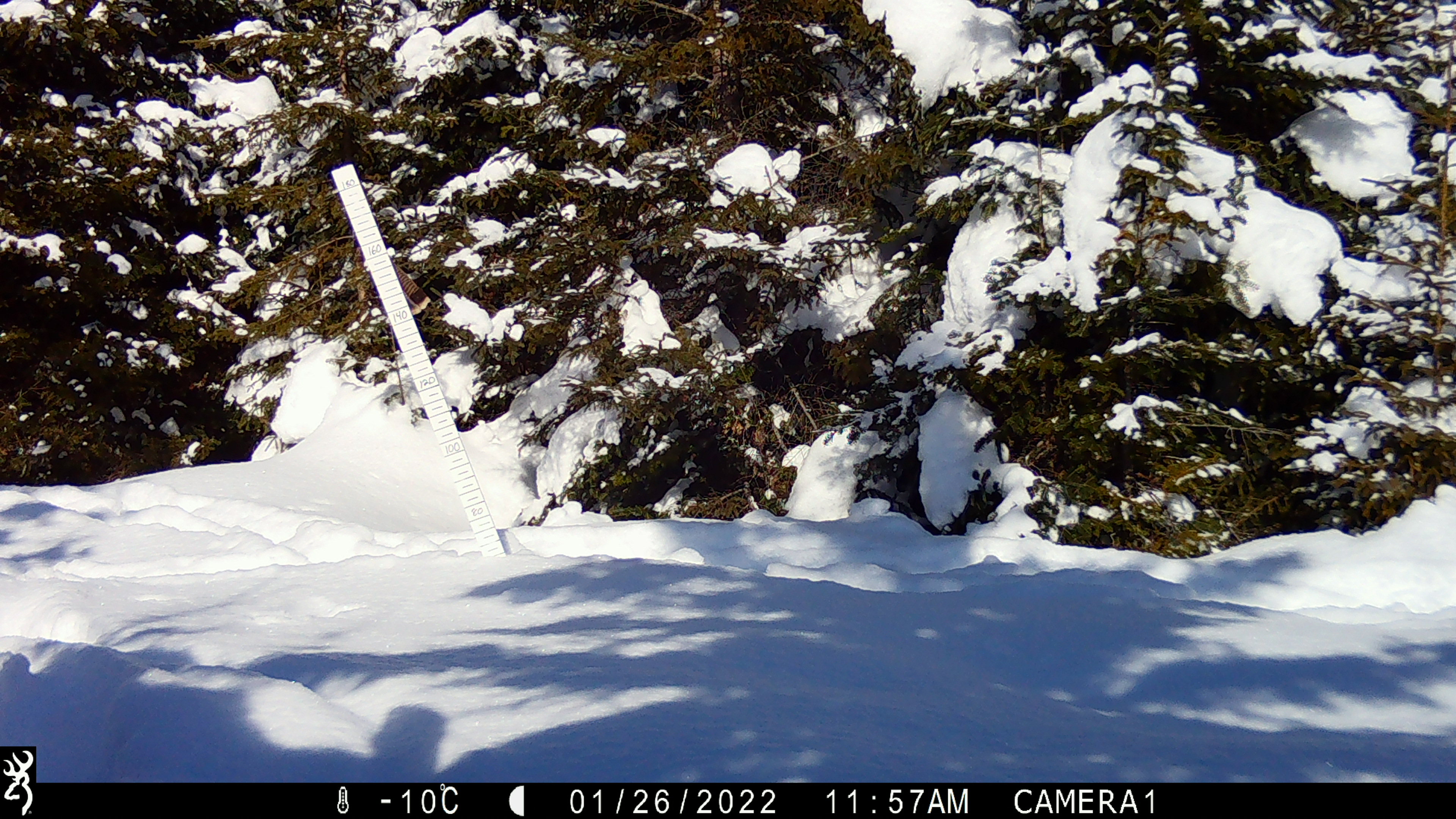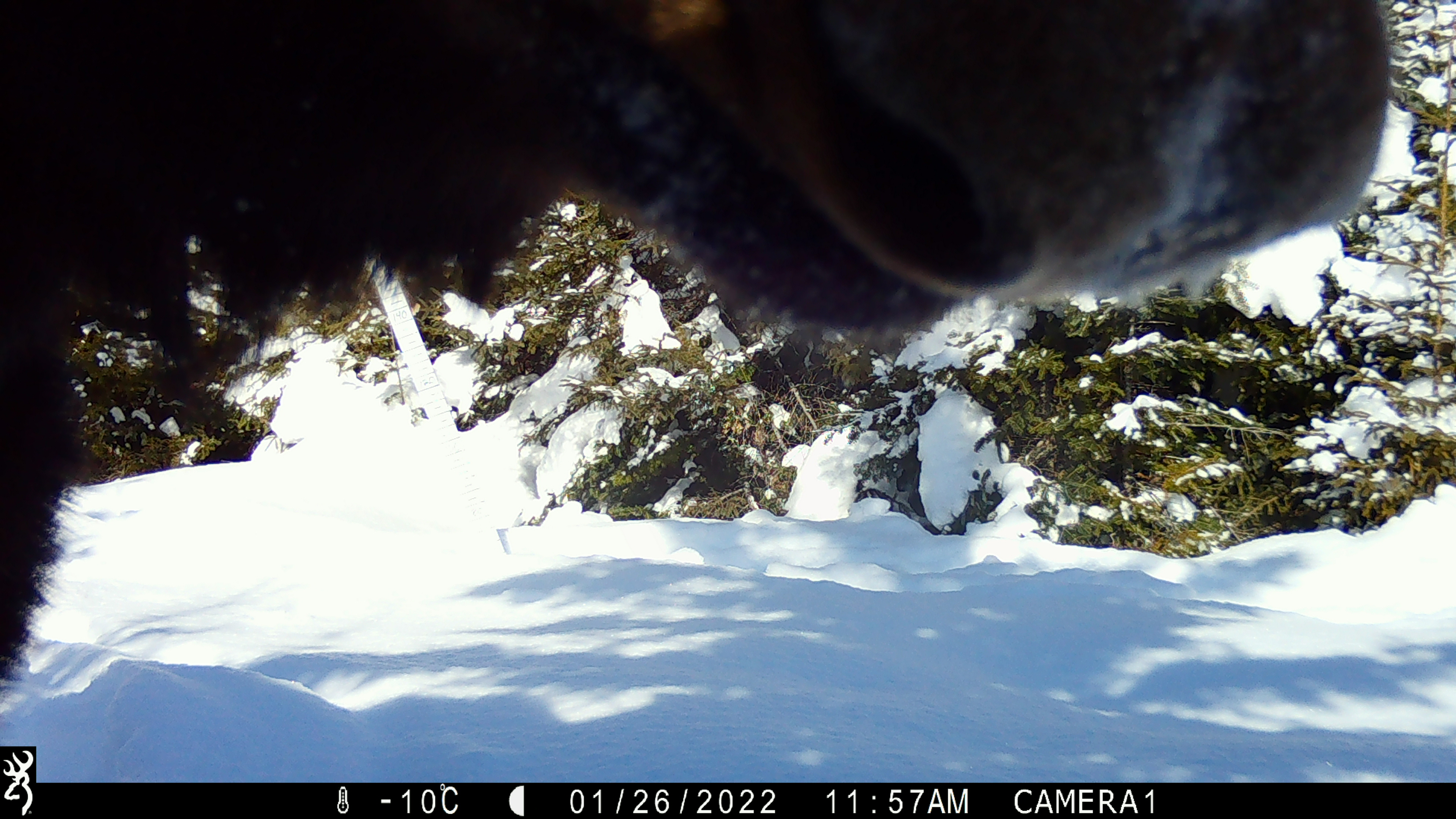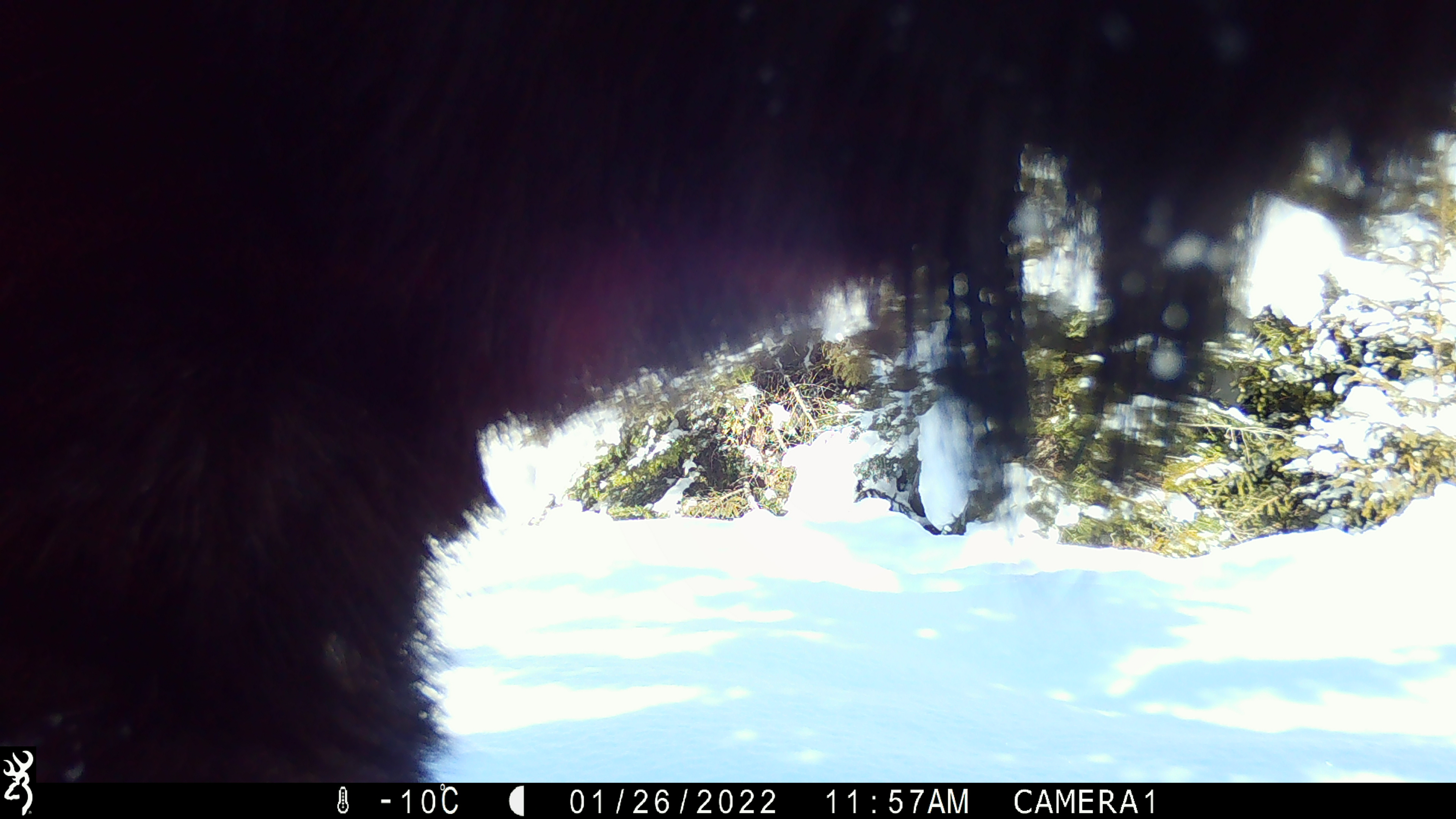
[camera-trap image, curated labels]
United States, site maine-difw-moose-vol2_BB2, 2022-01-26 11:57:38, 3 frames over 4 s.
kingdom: Animalia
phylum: Chordata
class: Mammalia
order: Artiodactyla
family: Cervidae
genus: Alces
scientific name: Alces alces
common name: moose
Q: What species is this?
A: Moose (Alces alces).